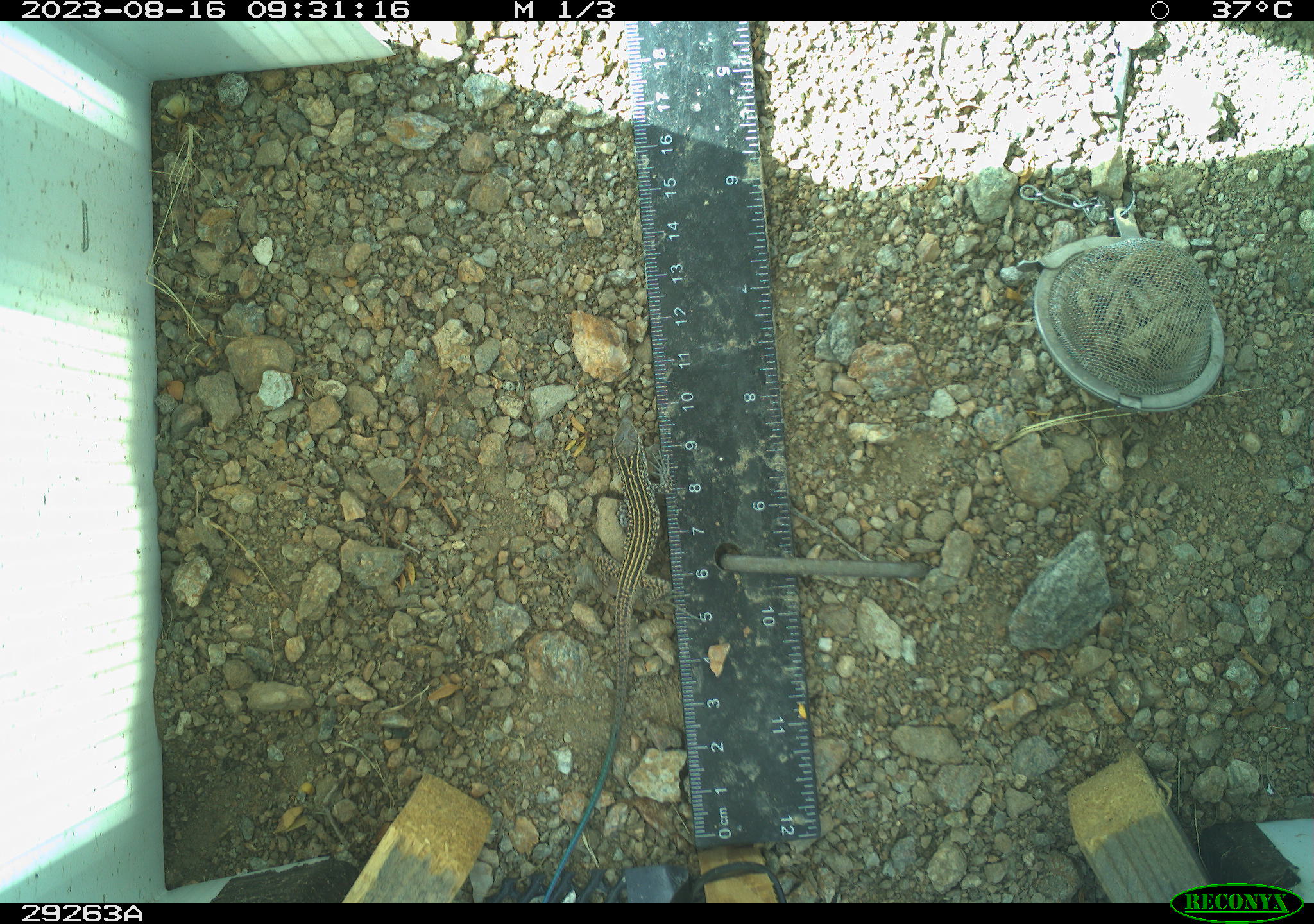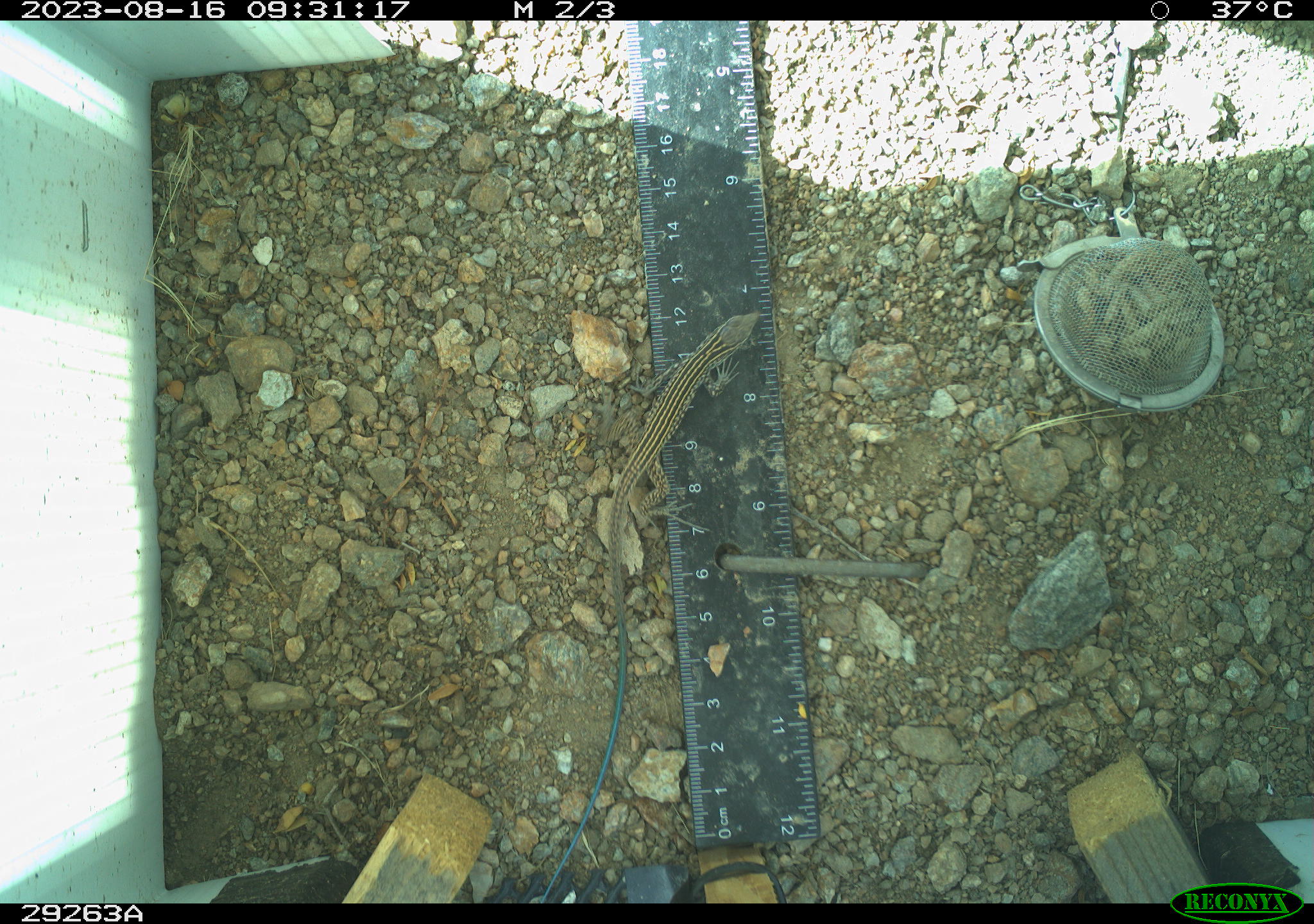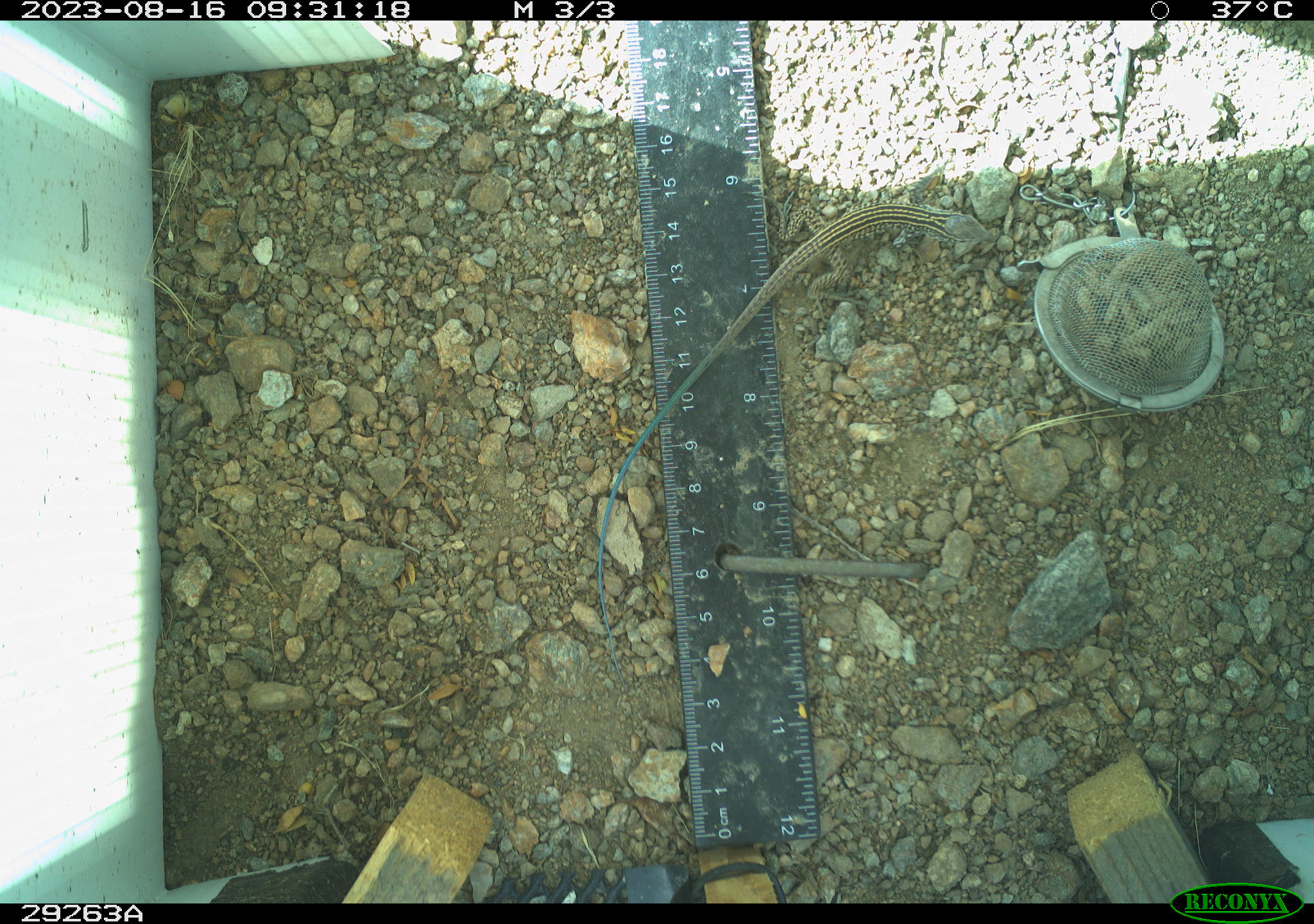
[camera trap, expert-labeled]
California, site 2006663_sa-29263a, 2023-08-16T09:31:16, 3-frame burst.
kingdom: Animalia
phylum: Chordata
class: Reptilia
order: Squamata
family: Teiidae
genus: Aspidoscelis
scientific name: Aspidoscelis tigris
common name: western whiptail